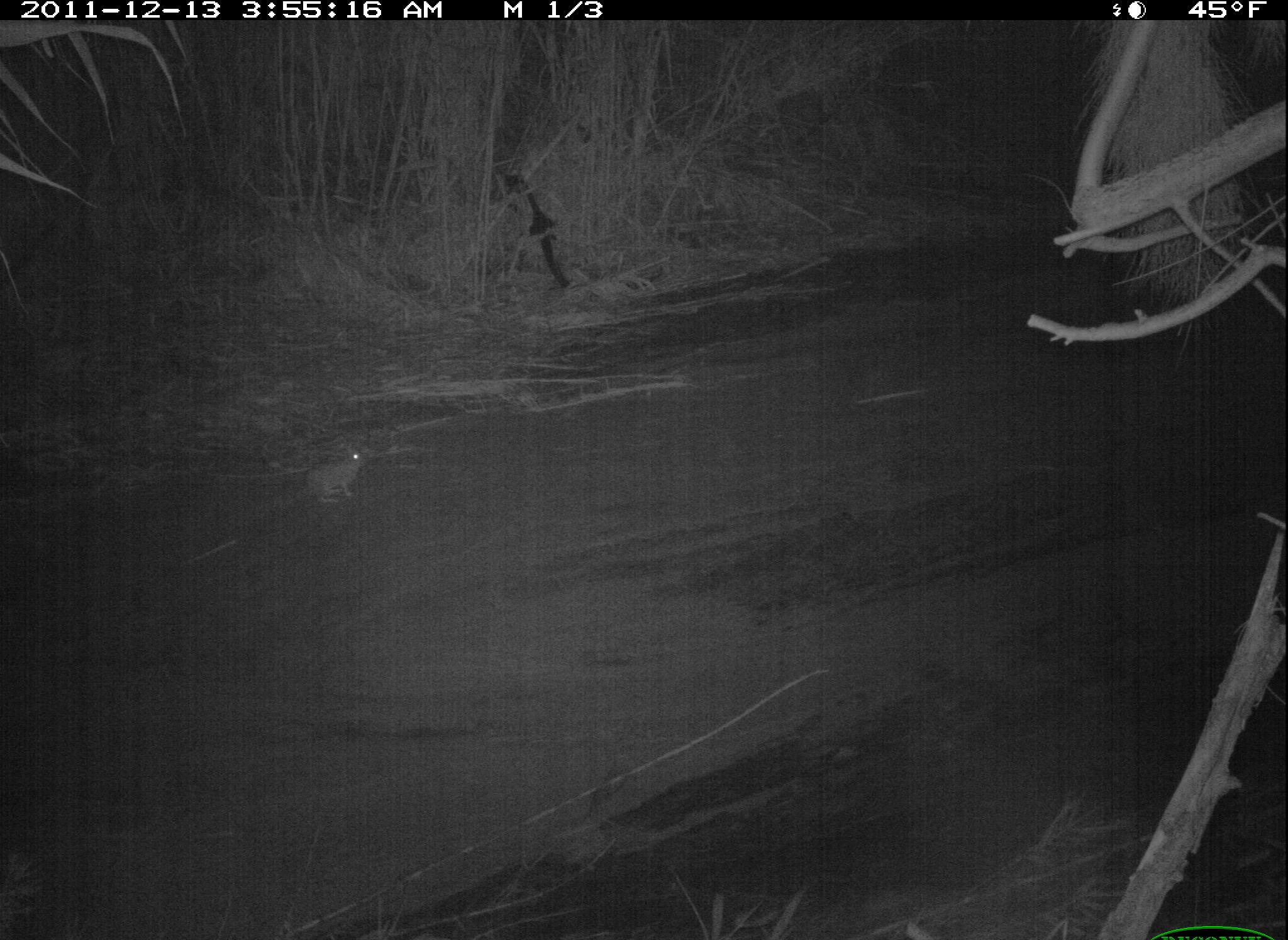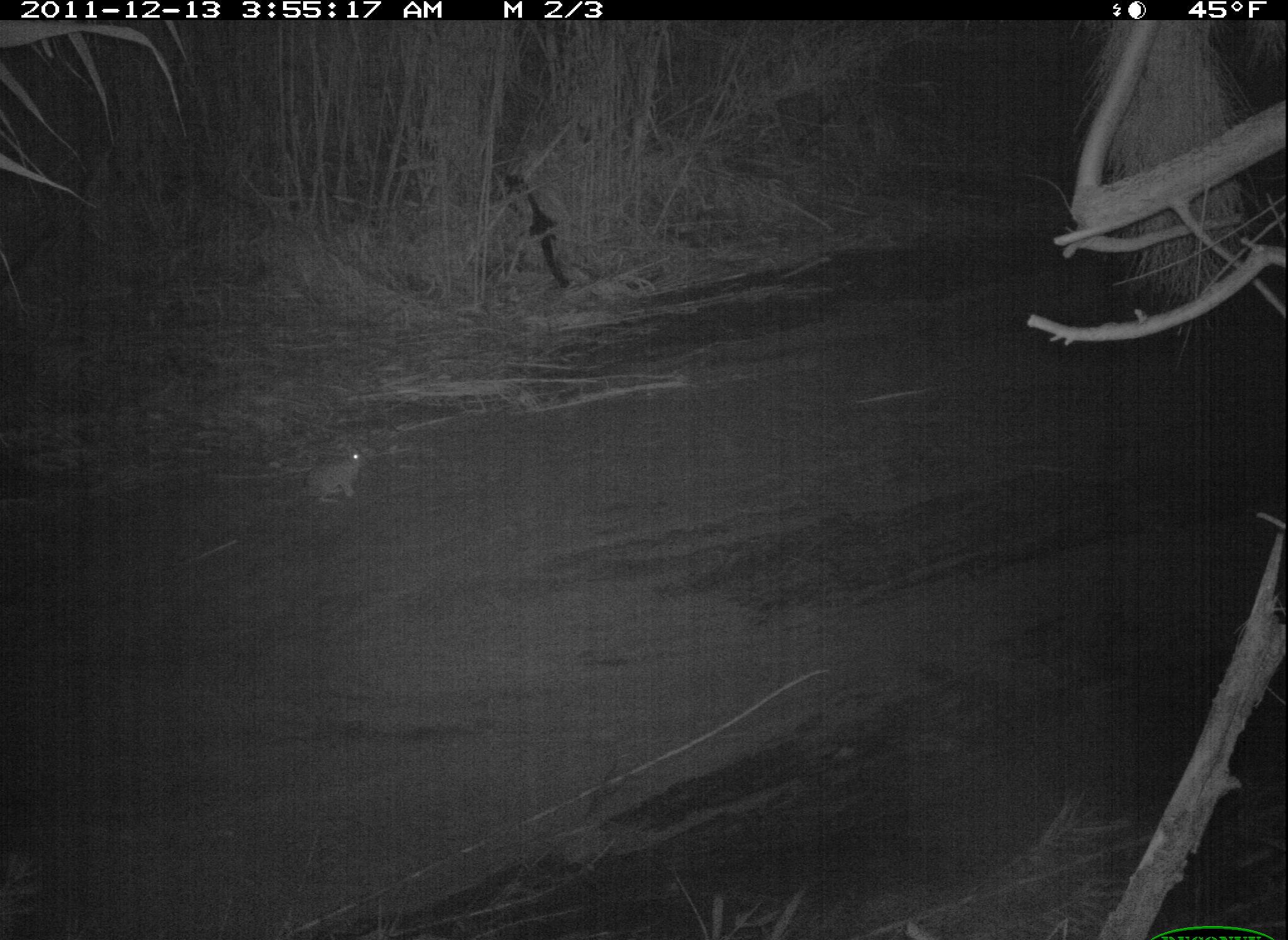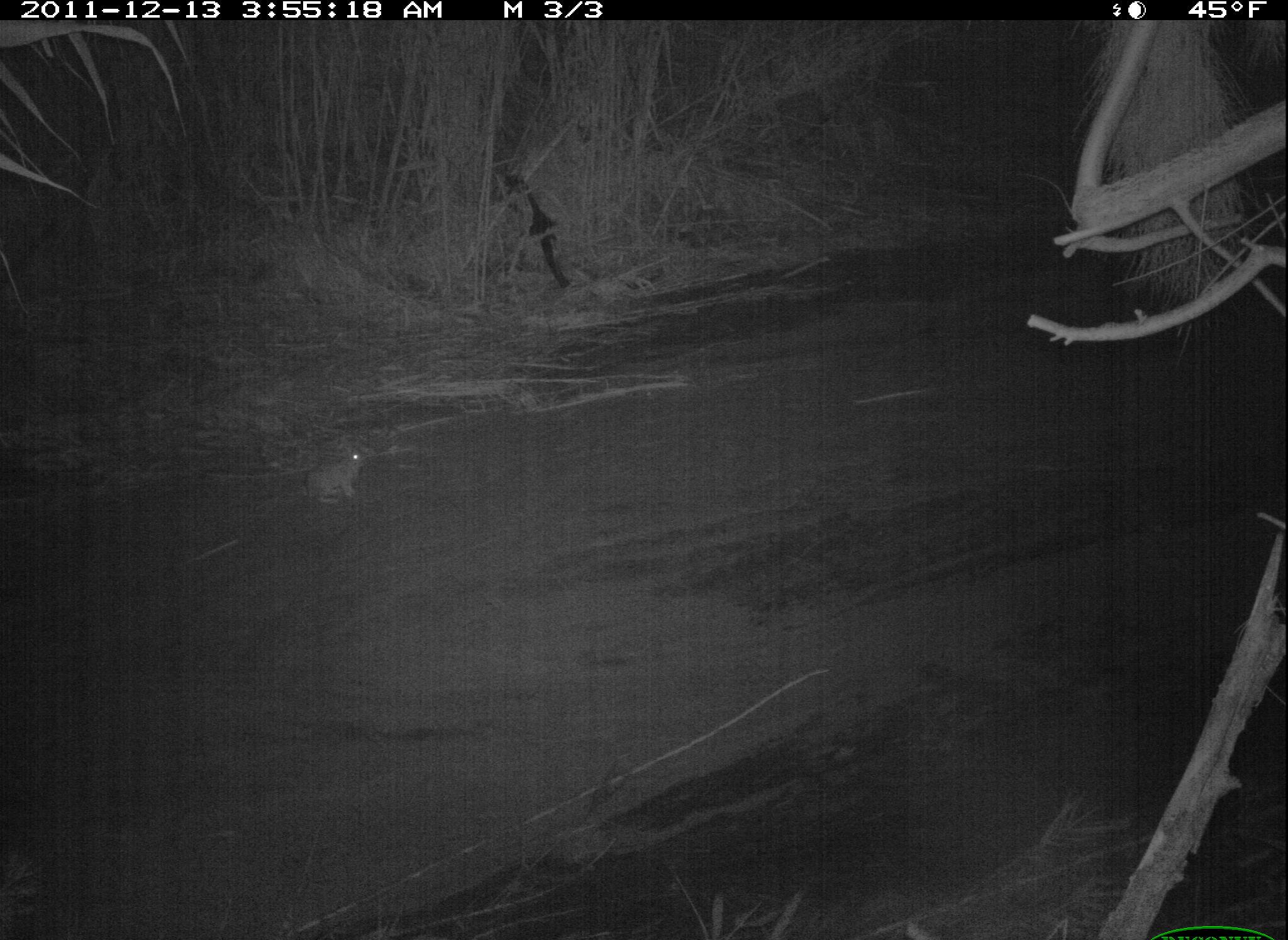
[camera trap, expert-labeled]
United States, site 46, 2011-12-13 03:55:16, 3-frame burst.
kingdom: Animalia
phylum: Chordata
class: Mammalia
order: Lagomorpha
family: Leporidae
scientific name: Leporidae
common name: rabbits and hares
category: rabbit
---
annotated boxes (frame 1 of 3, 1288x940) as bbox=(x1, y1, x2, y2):
rabbit: bbox=(299, 432, 374, 509)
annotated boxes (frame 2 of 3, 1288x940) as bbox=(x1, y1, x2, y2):
rabbit: bbox=(299, 441, 372, 514)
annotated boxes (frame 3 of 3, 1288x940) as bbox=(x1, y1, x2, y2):
rabbit: bbox=(293, 433, 382, 523)